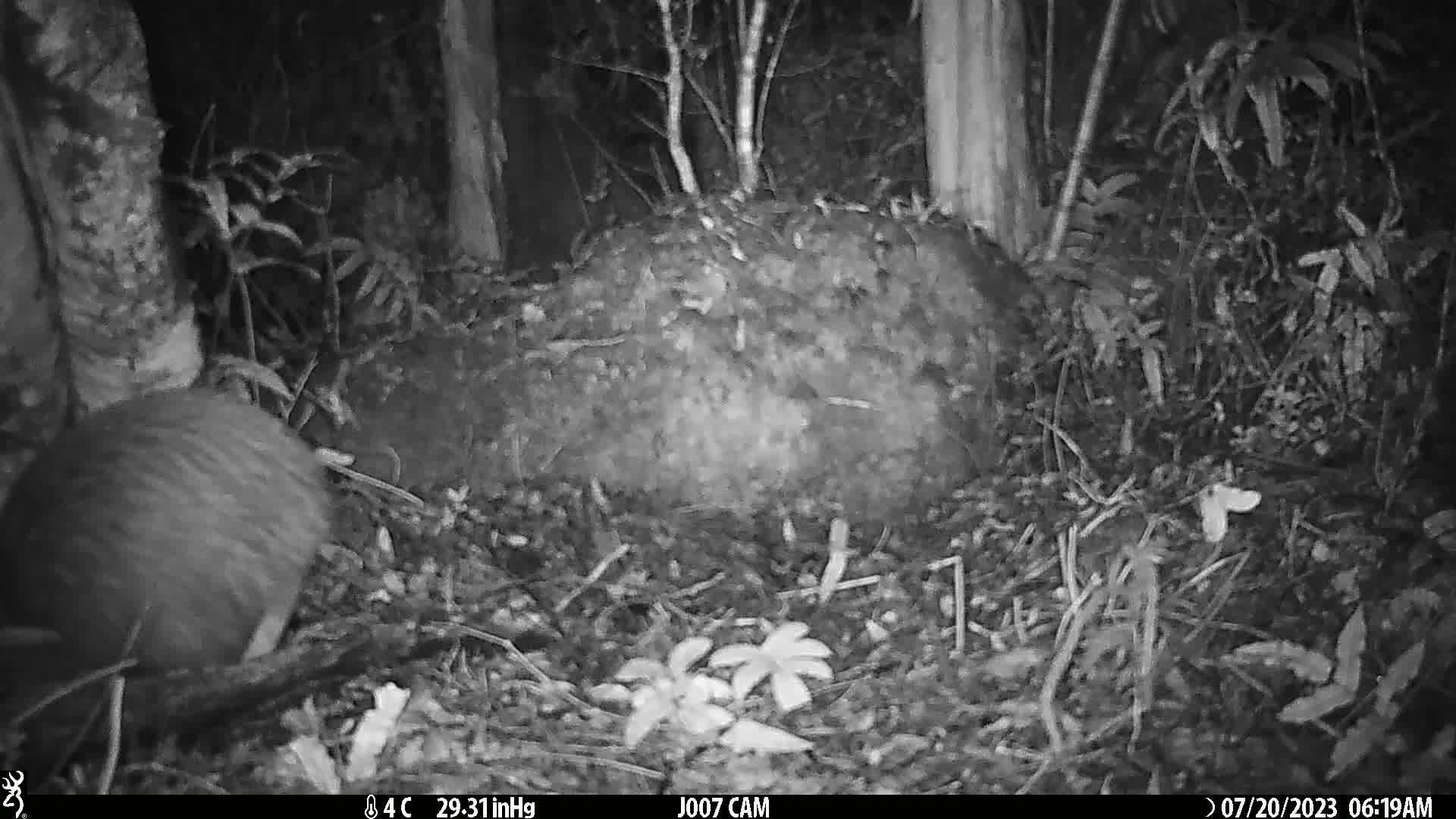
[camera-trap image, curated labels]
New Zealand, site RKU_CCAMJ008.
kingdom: Animalia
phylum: Chordata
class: Aves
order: Apterygiformes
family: Apterygidae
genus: Apteryx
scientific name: Apteryx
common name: kiwi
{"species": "kiwi (Apteryx)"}